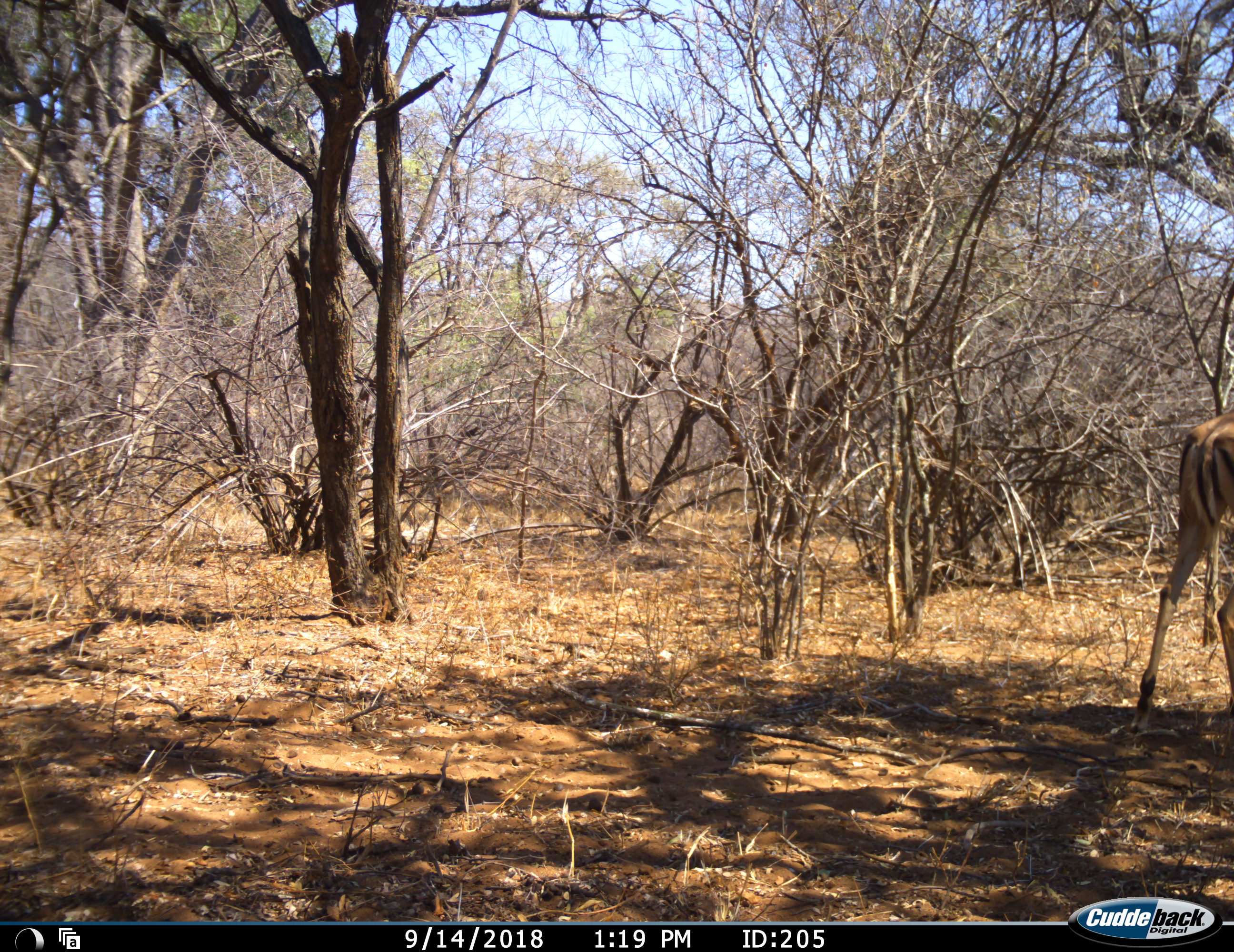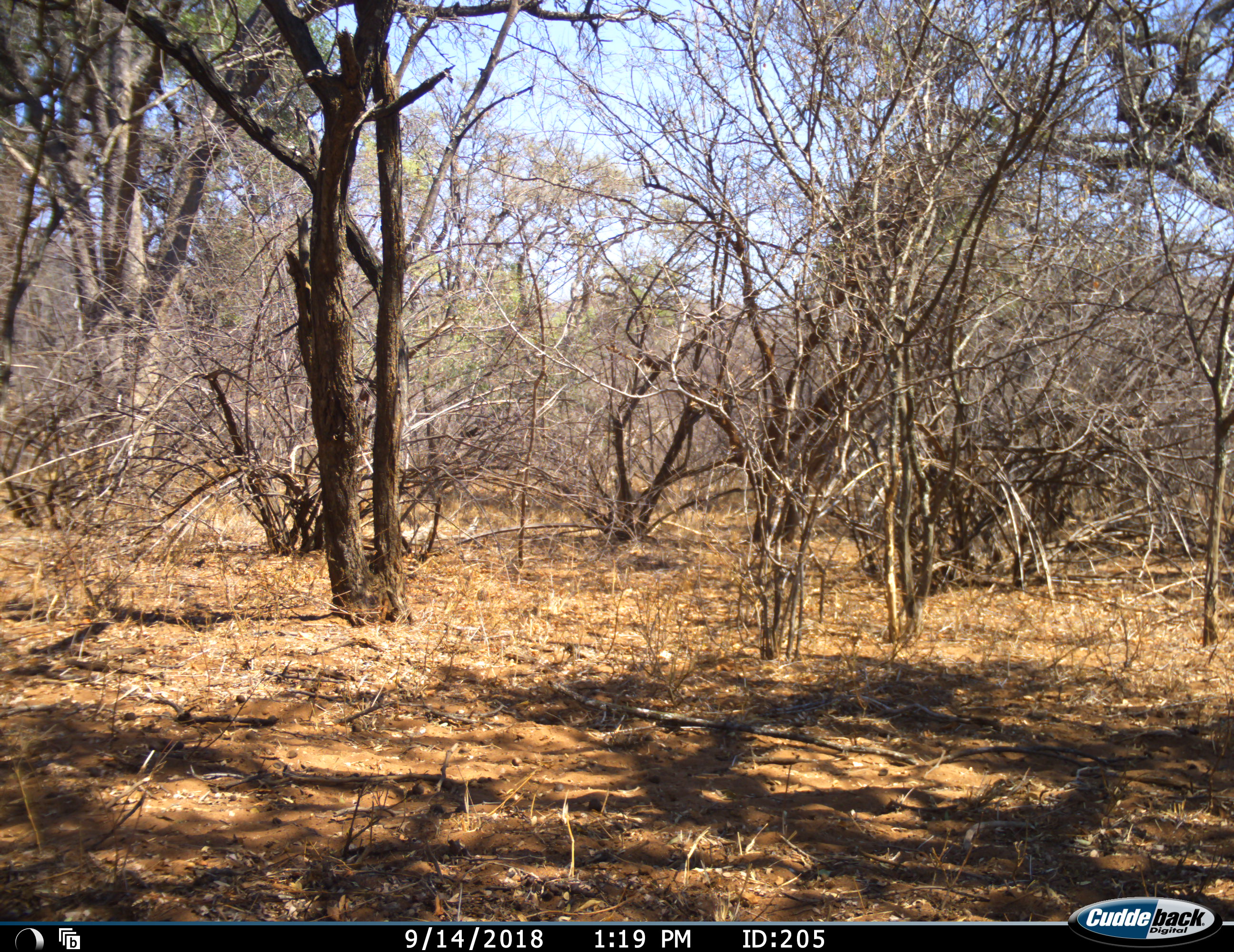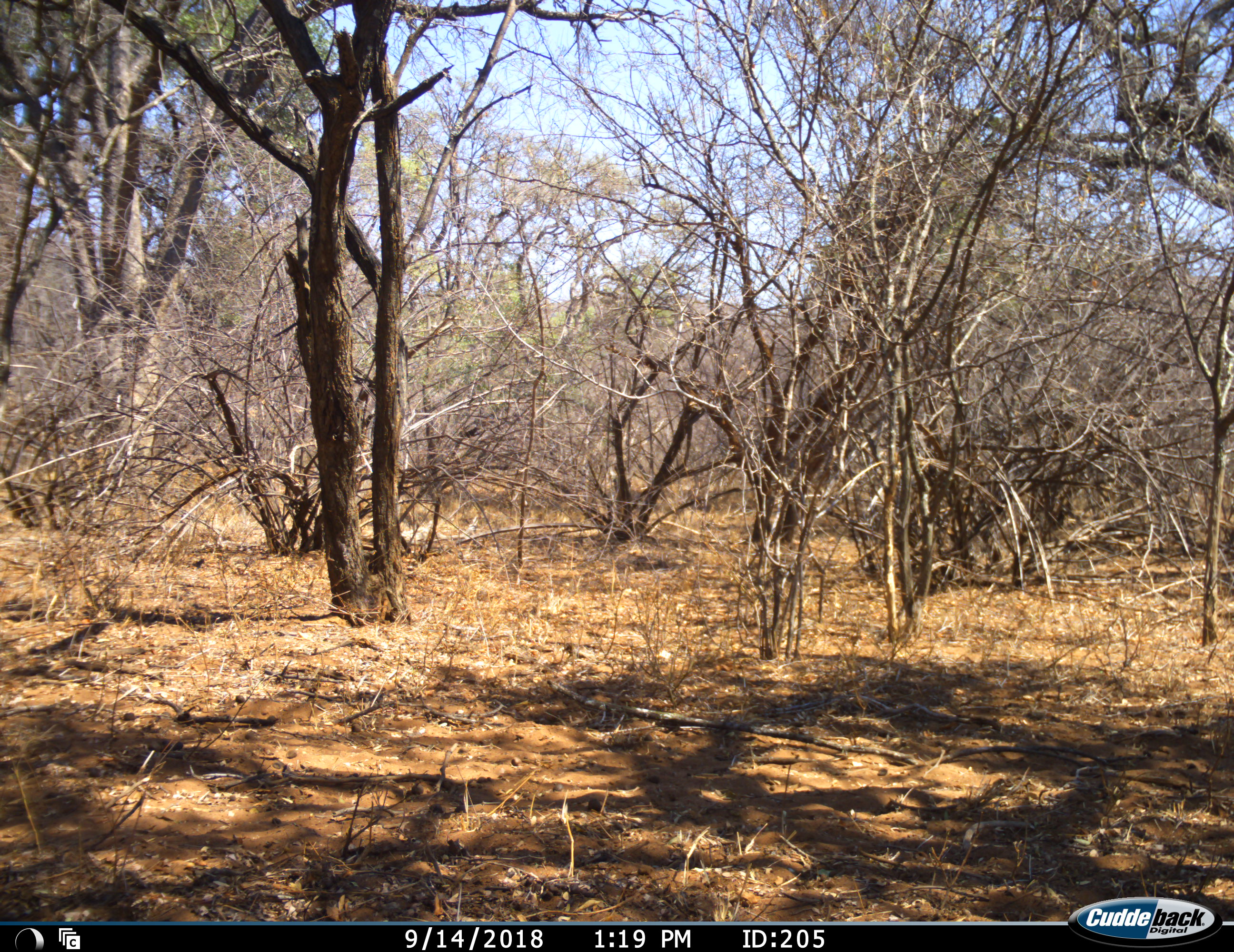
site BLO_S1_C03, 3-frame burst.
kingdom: Animalia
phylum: Chordata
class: Mammalia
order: Artiodactyla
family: Bovidae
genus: Aepyceros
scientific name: Aepyceros melampus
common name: impala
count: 1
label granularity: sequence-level